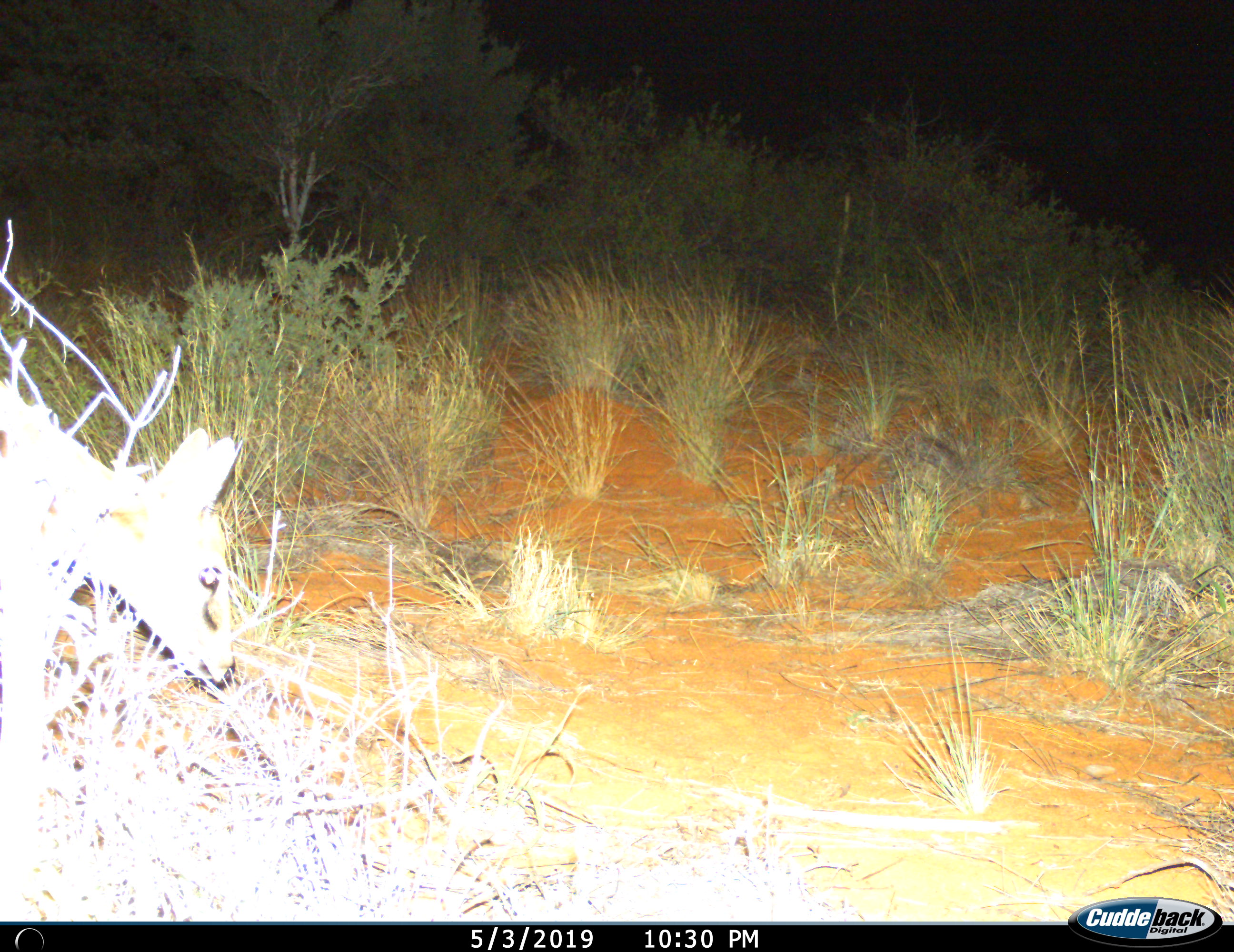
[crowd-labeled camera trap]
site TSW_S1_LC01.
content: unidentified animal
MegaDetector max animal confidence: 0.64